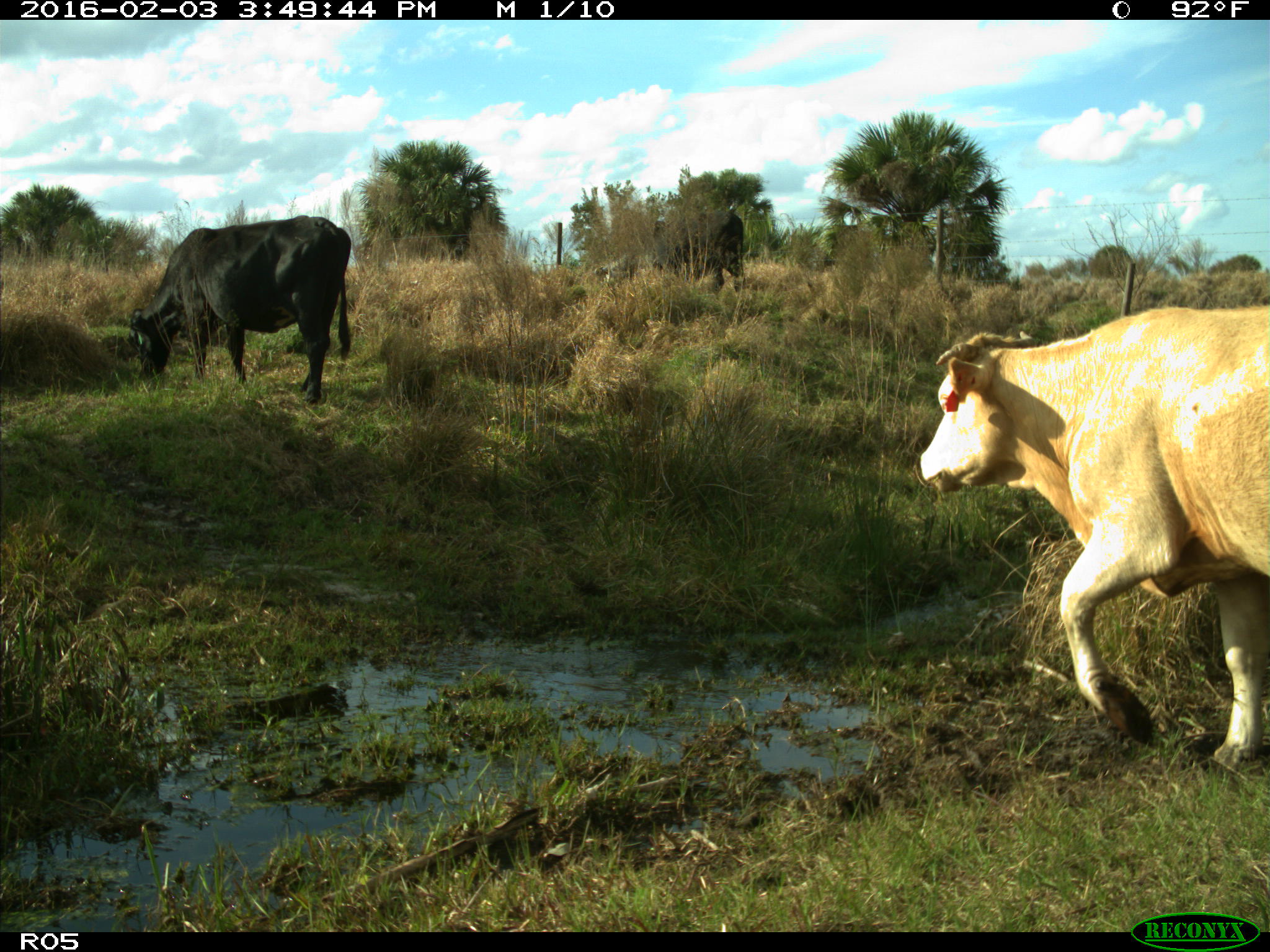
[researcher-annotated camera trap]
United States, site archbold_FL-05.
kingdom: Animalia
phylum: Chordata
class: Mammalia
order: Artiodactyla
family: Bovidae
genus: Bos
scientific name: Bos taurus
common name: domestic cow